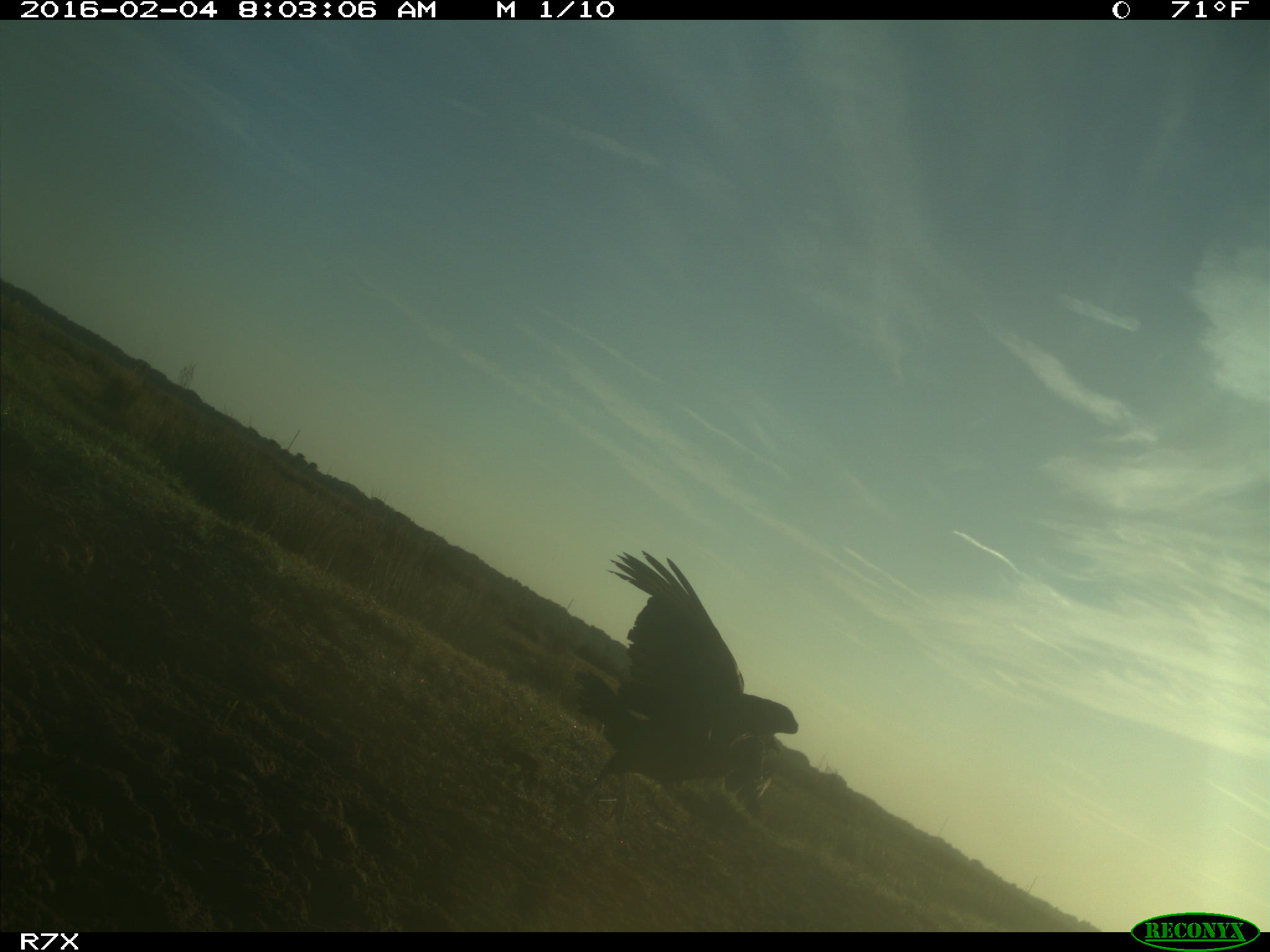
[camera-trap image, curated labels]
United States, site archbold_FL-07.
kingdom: Animalia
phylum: Chordata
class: Aves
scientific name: Aves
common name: birds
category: unidentified bird